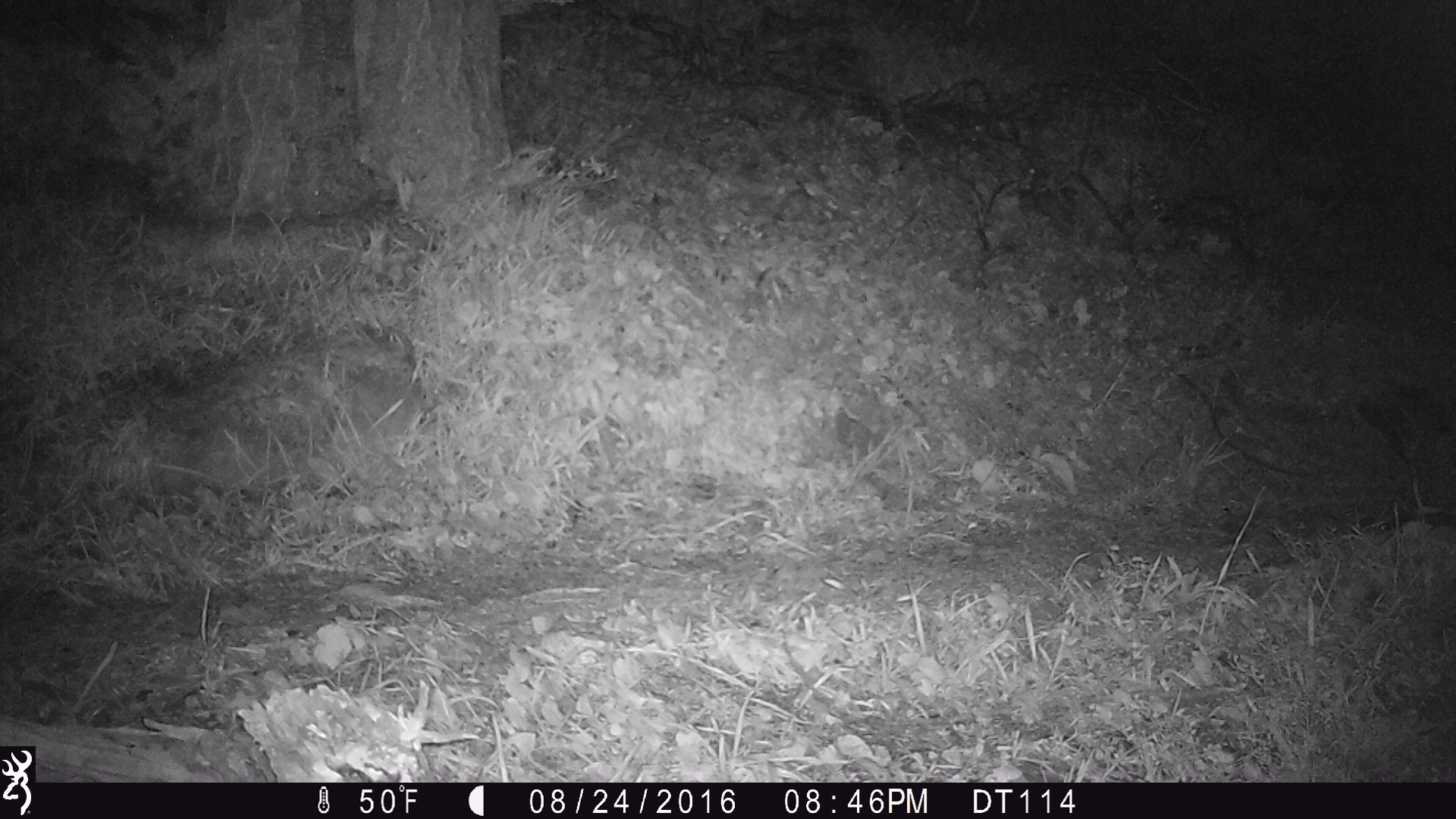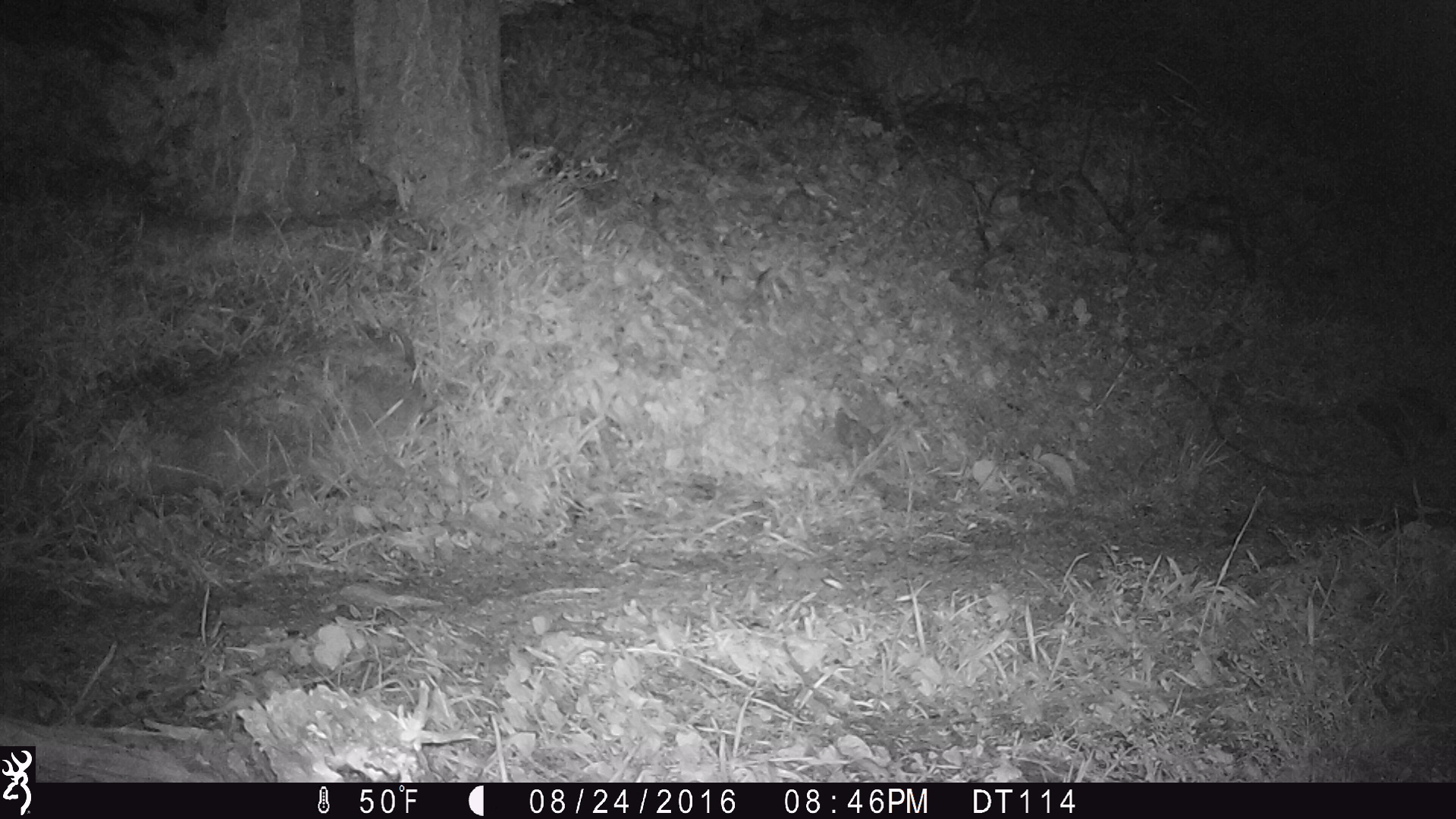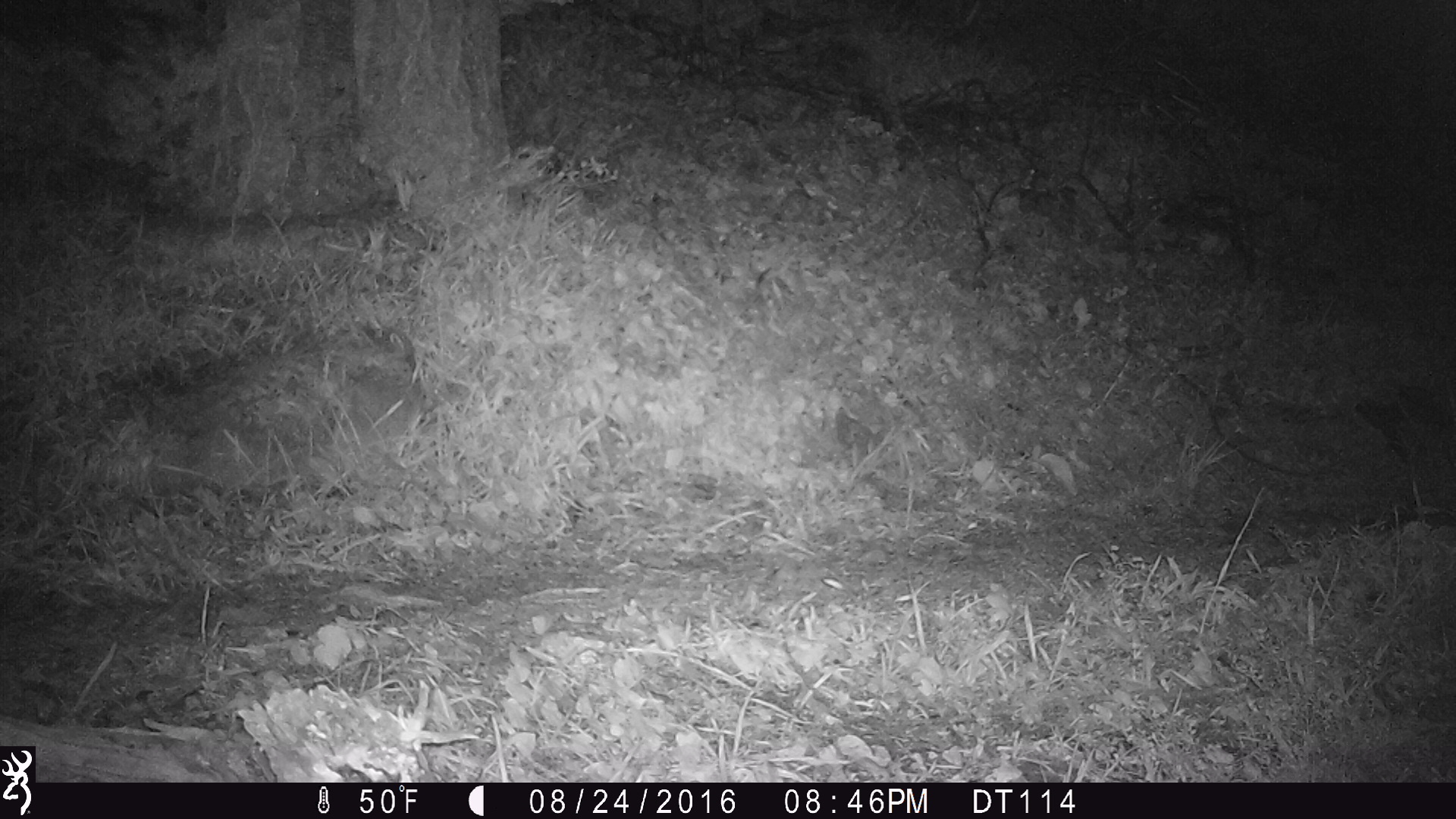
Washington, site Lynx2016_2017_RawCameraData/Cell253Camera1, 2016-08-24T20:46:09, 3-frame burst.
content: unidentified animal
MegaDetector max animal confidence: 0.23